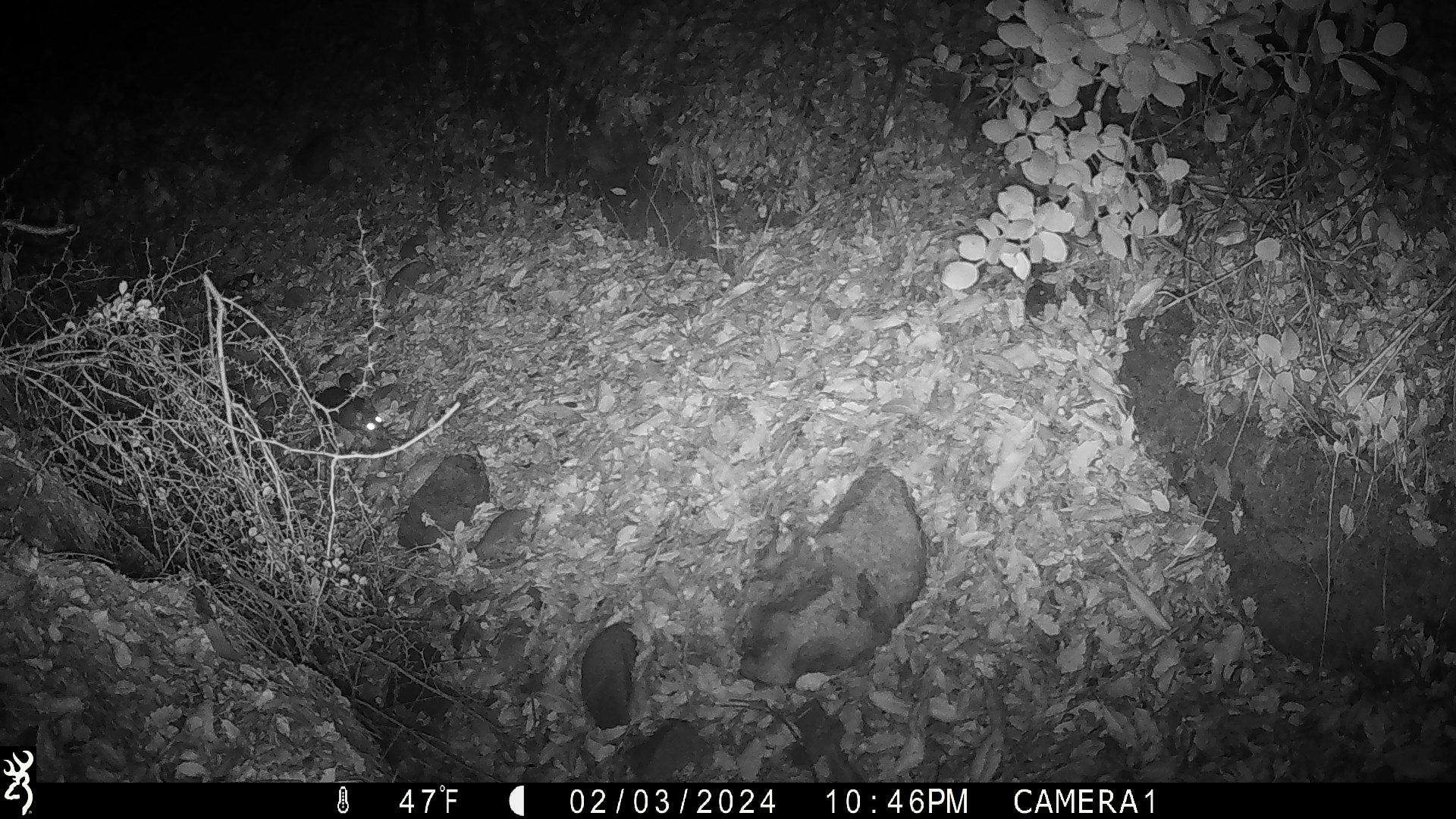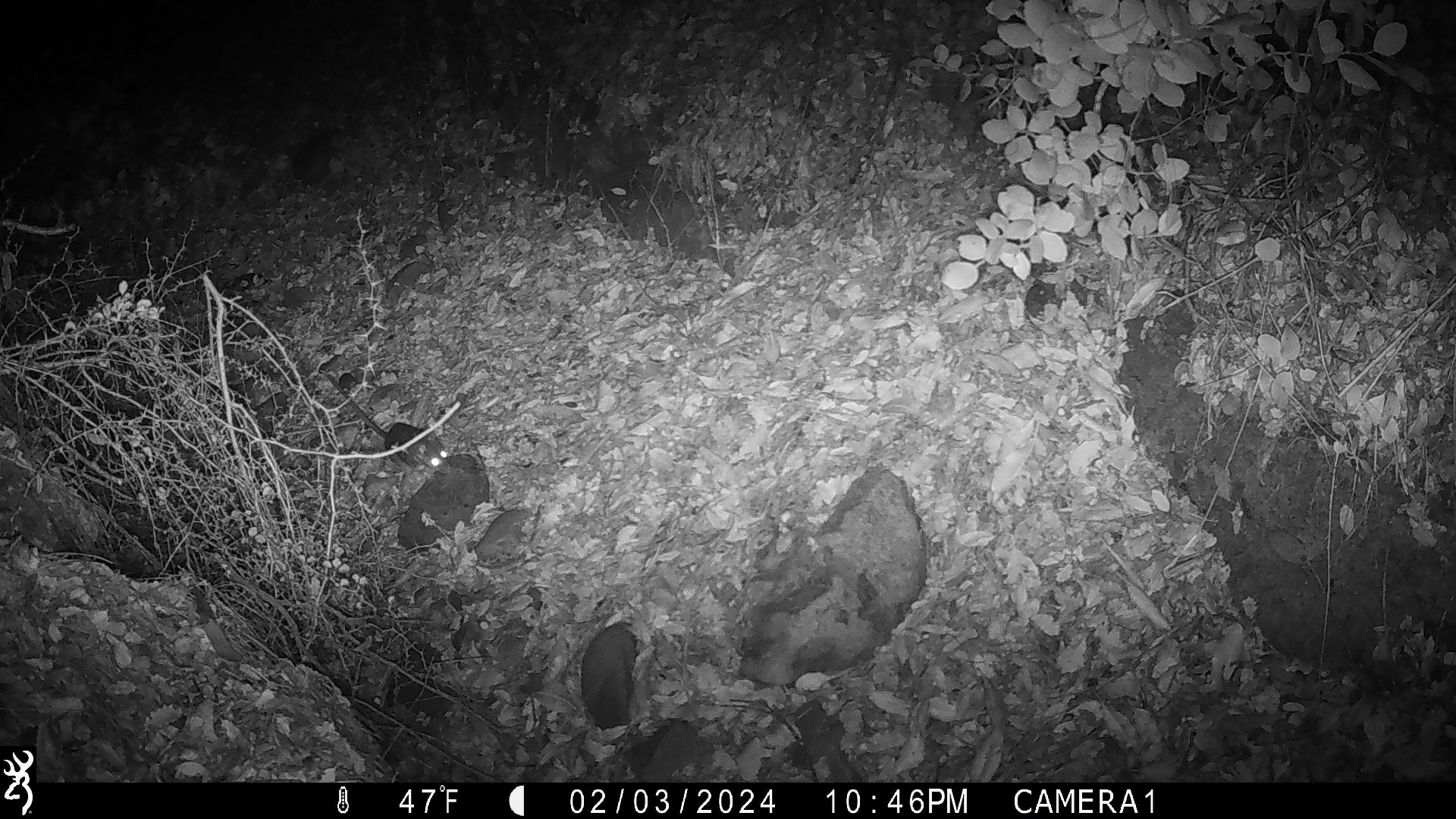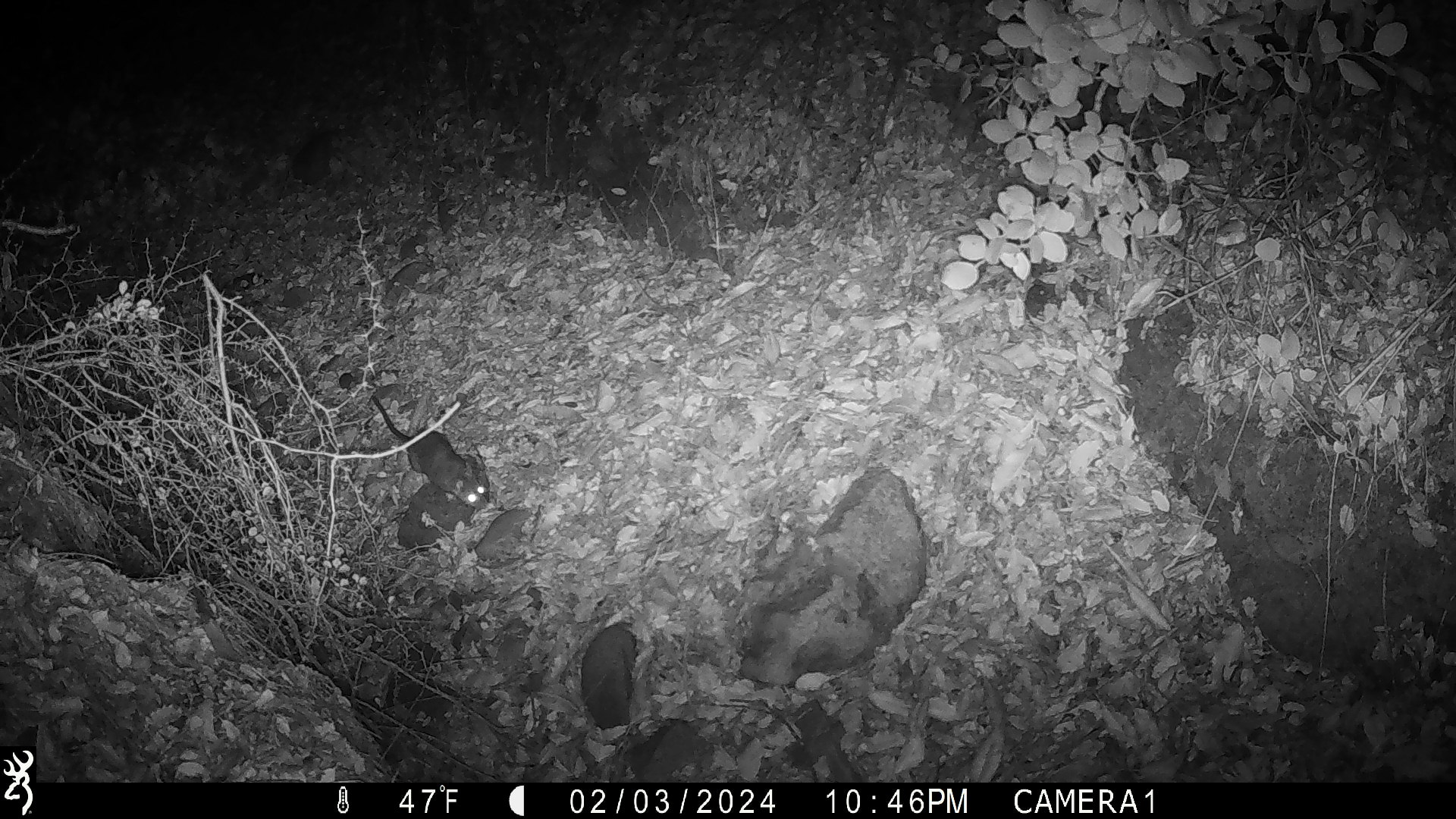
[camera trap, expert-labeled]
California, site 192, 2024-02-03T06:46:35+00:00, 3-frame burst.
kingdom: Animalia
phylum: Chordata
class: Mammalia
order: Rodentia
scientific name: Rodentia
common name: mouse or rat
Mouse or rat (Rodentia).